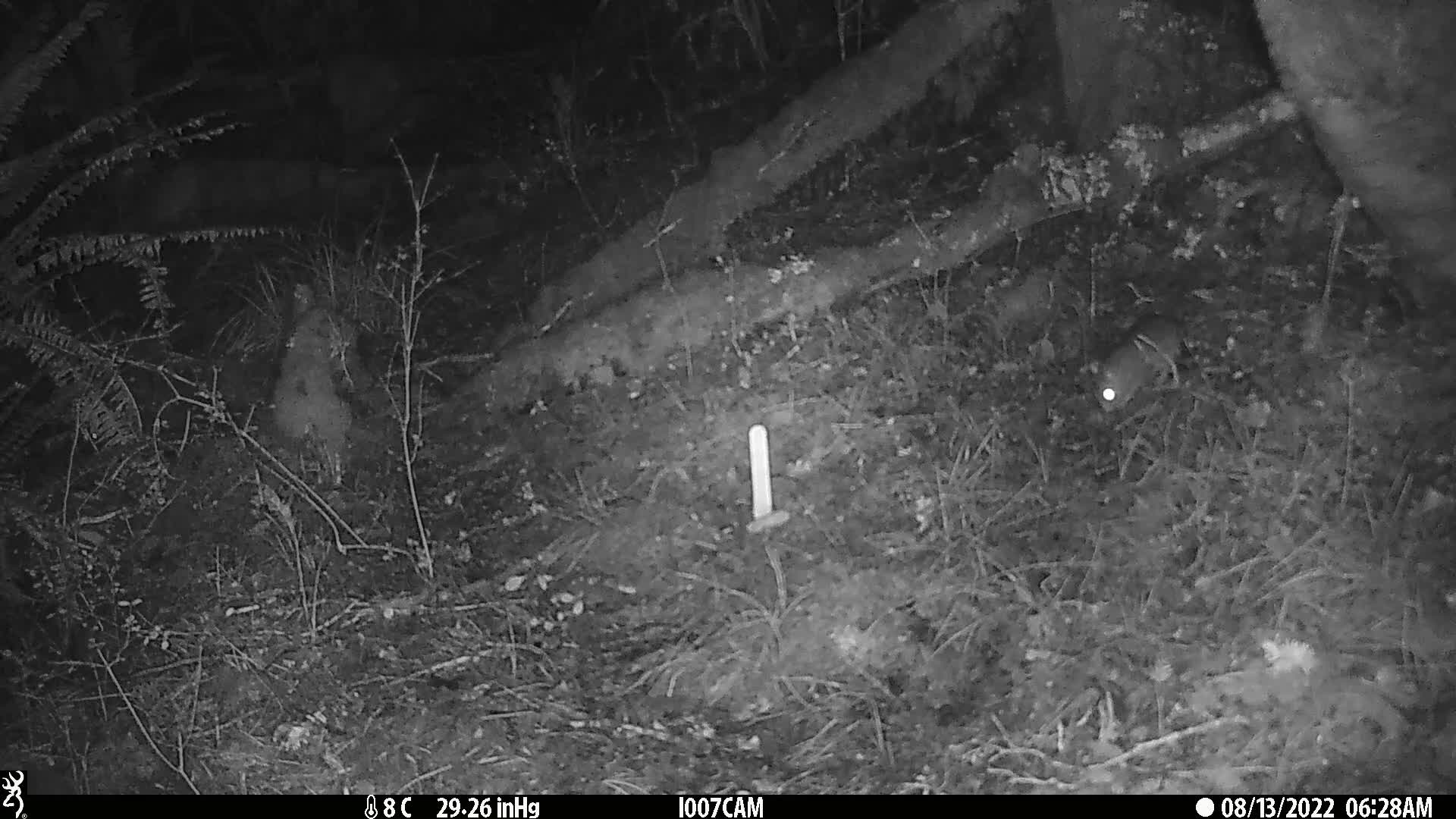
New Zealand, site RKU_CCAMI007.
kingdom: Animalia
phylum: Chordata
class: Mammalia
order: Rodentia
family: Muridae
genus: Rattus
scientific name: Rattus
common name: rat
Rat (Rattus).